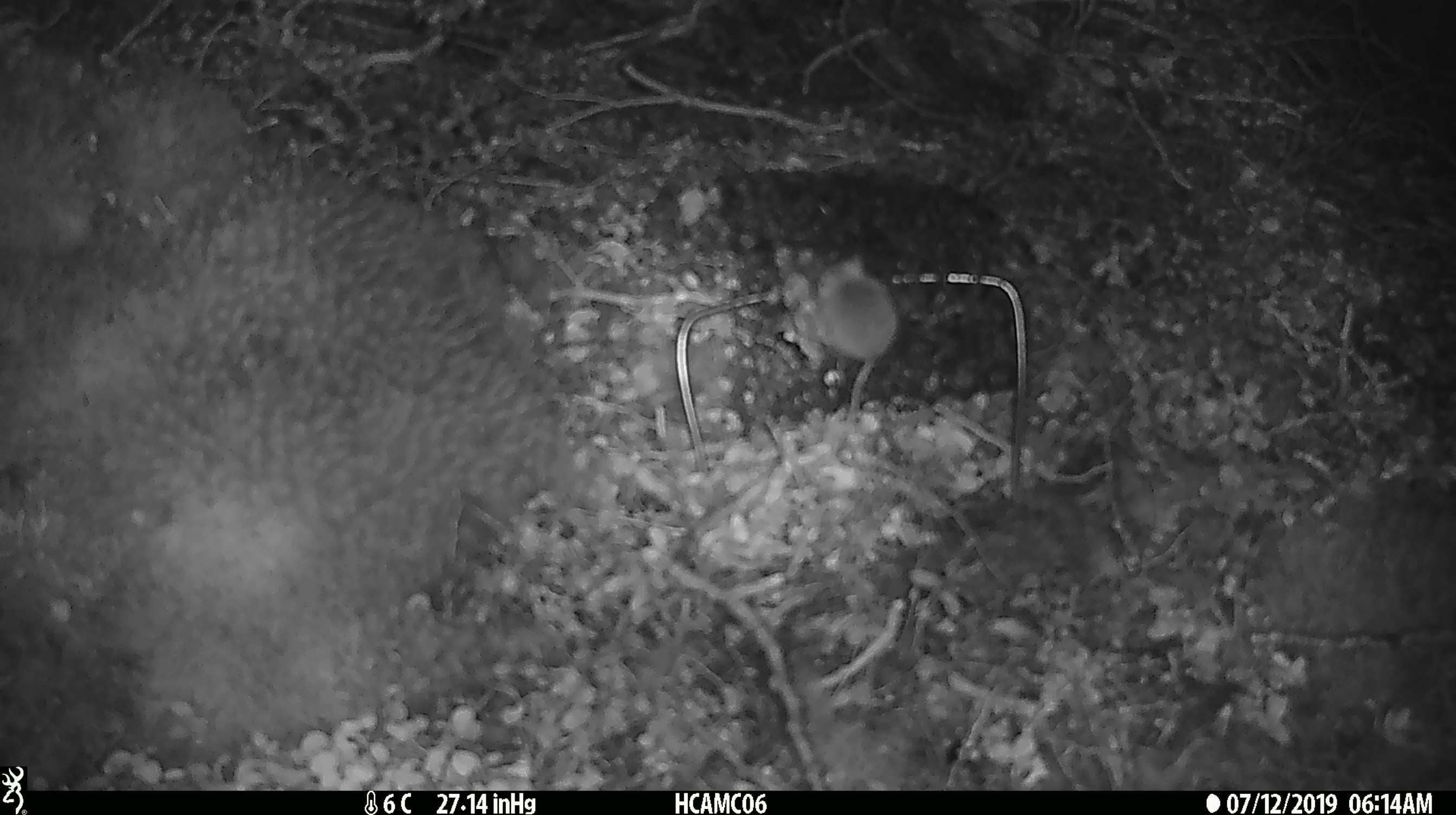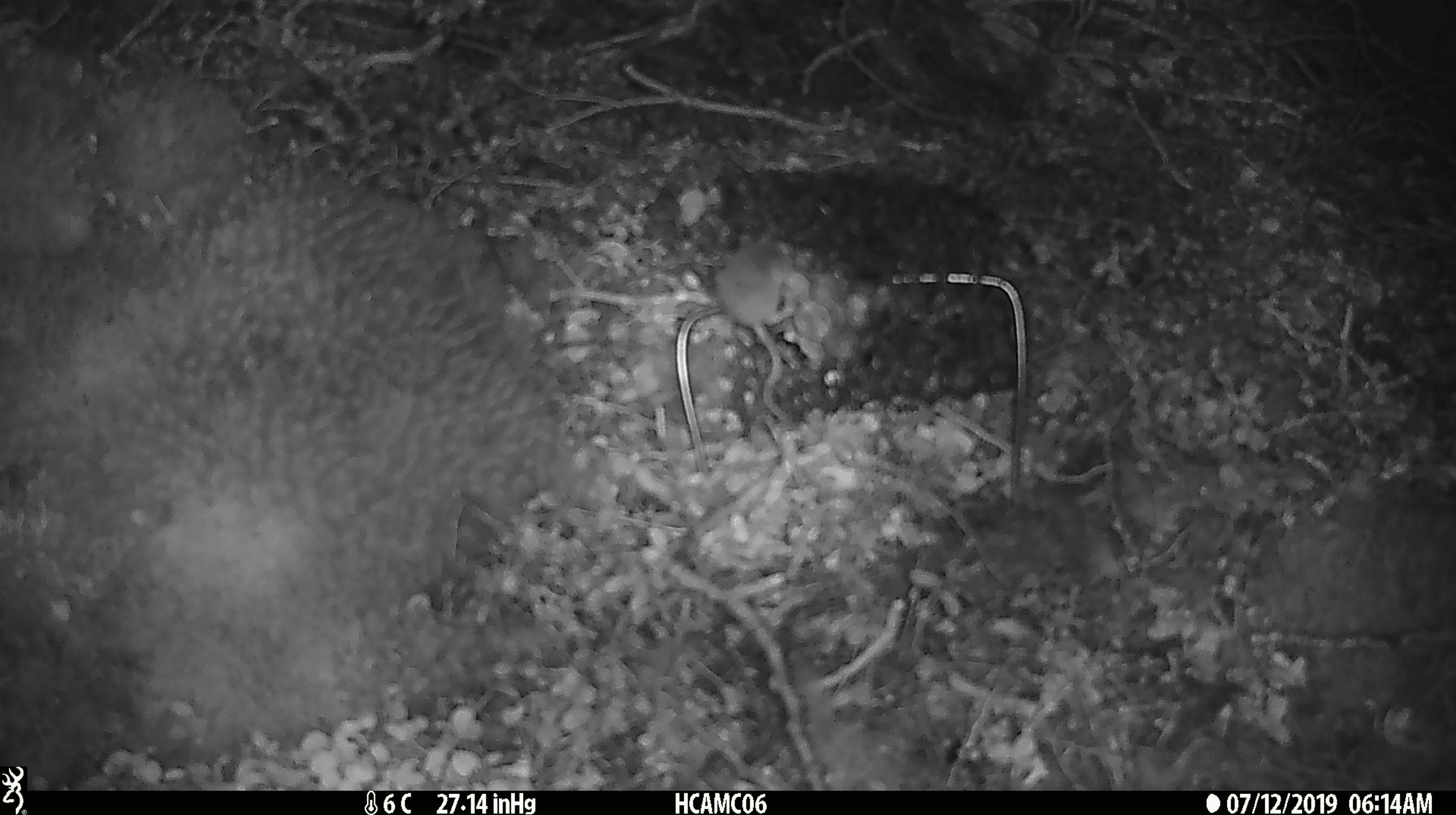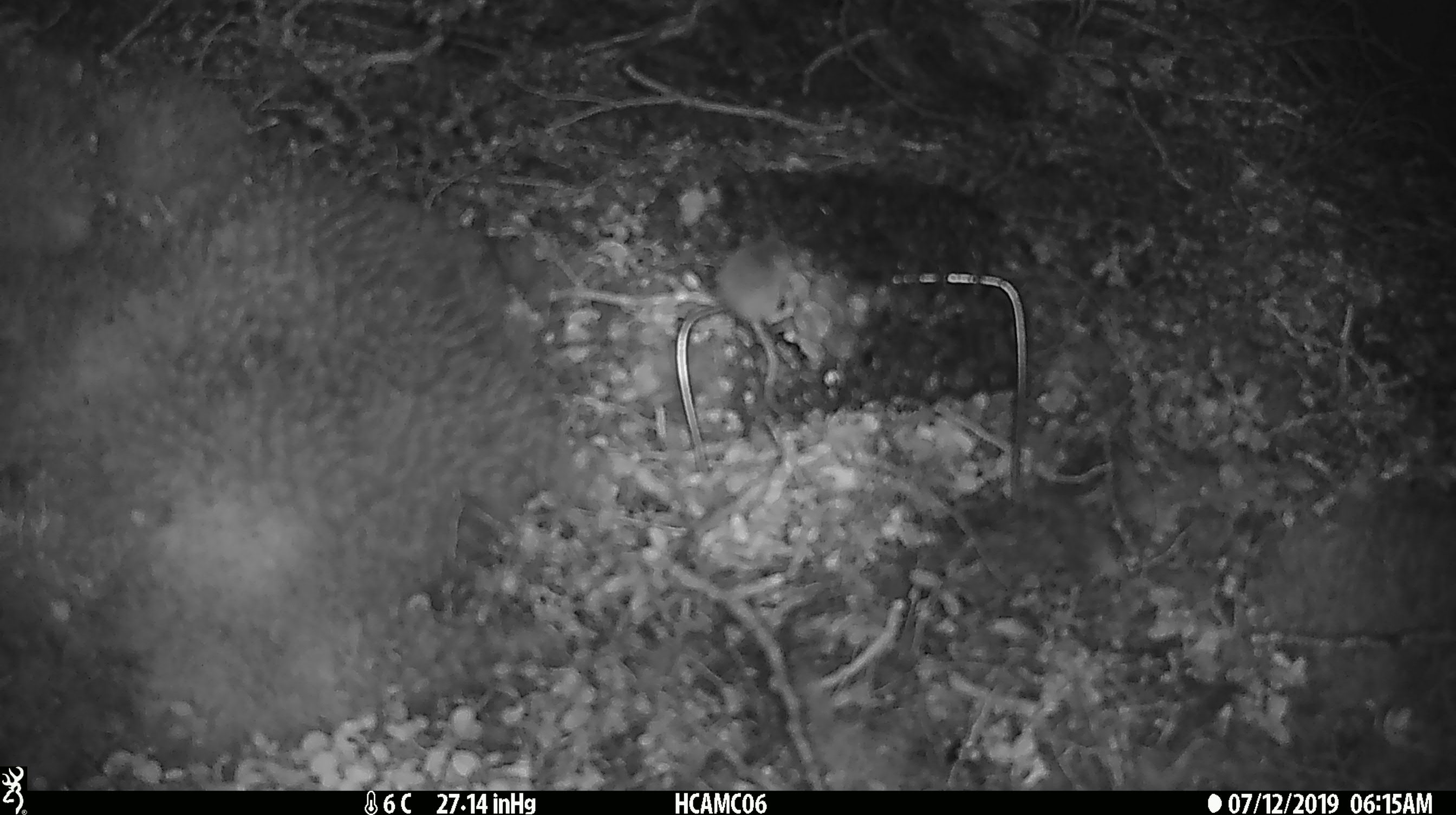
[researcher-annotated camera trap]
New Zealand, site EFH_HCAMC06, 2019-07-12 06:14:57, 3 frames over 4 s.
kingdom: Animalia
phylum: Chordata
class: Mammalia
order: Rodentia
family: Muridae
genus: Mus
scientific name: Mus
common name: mouse